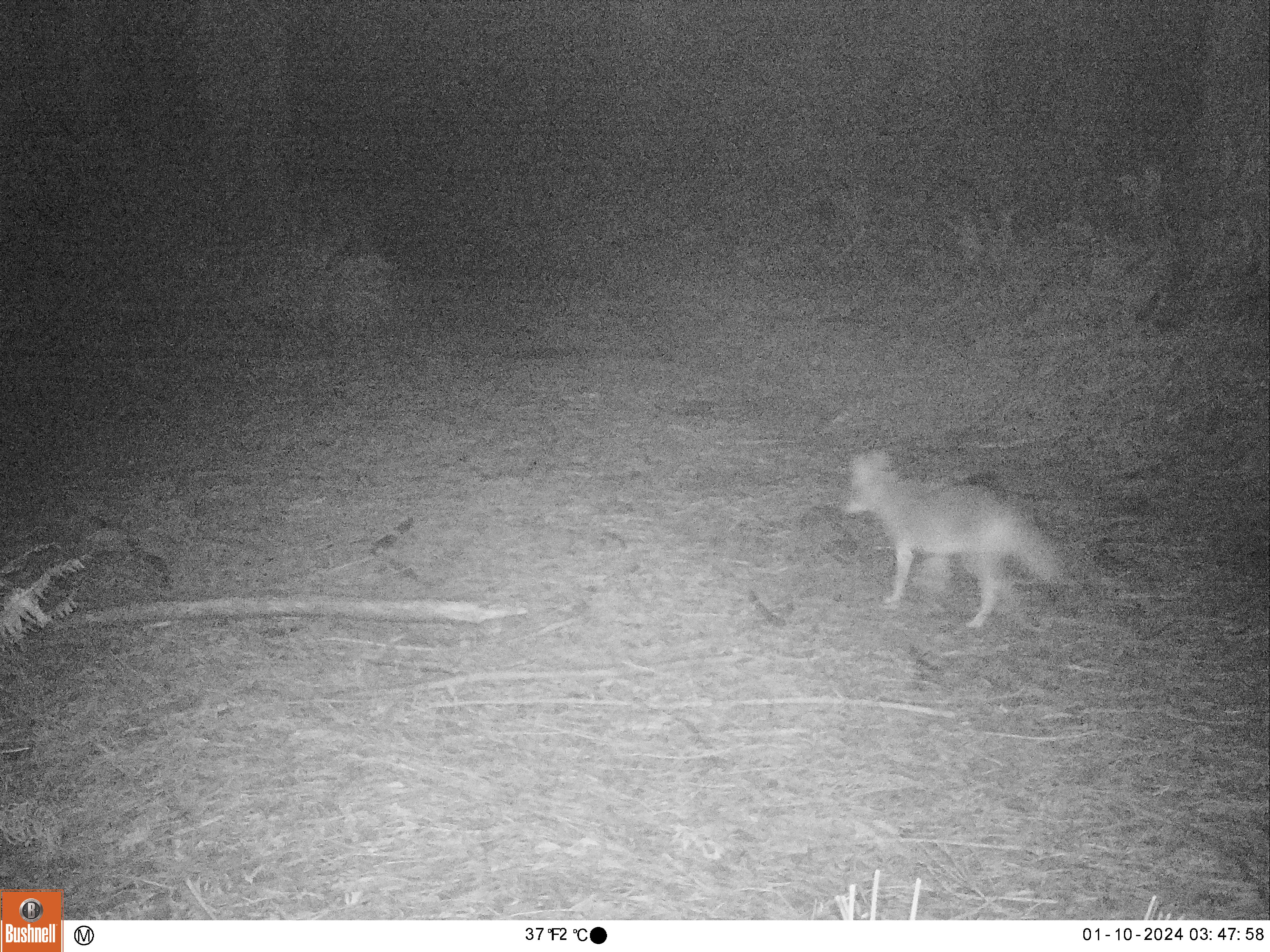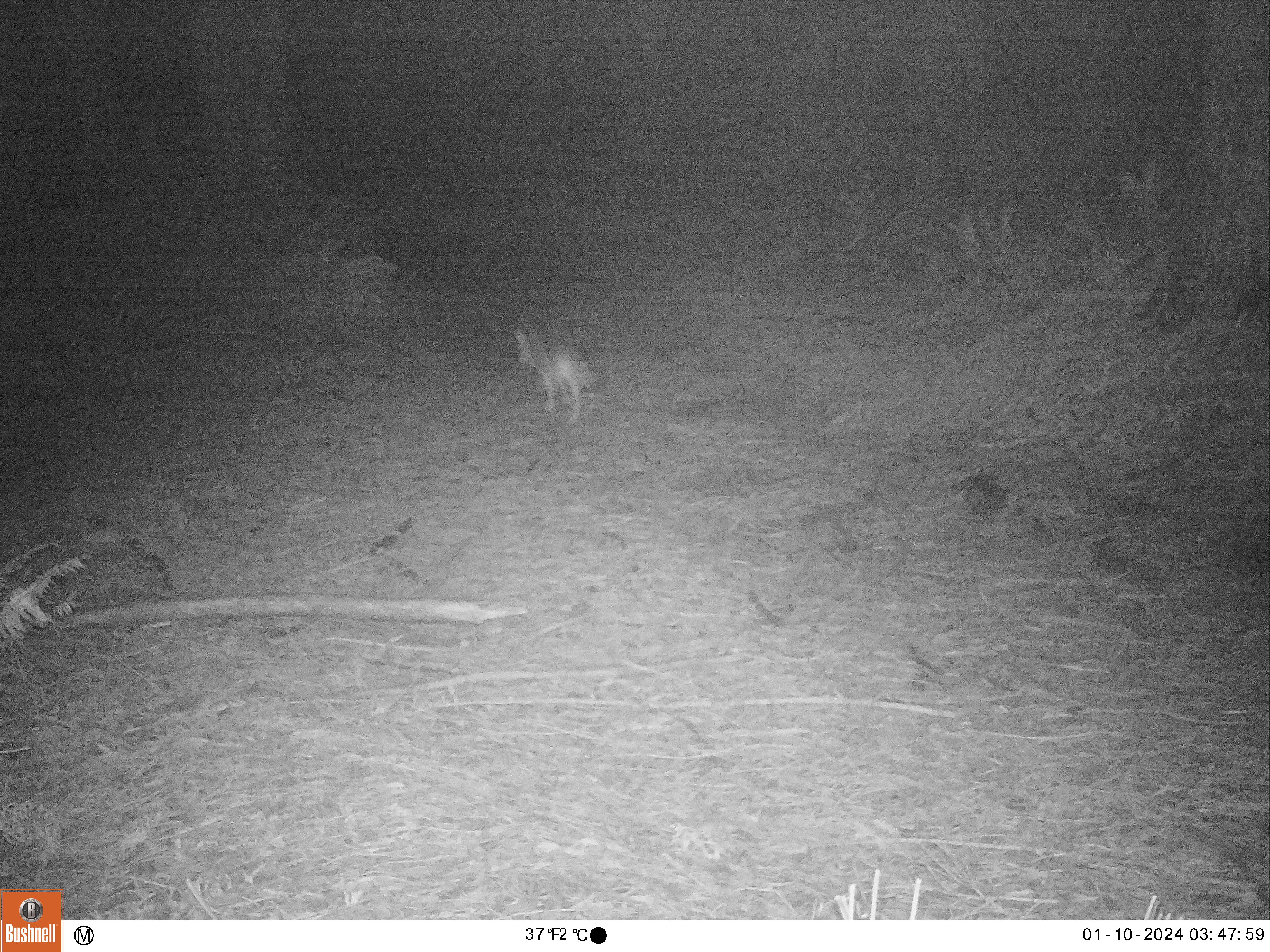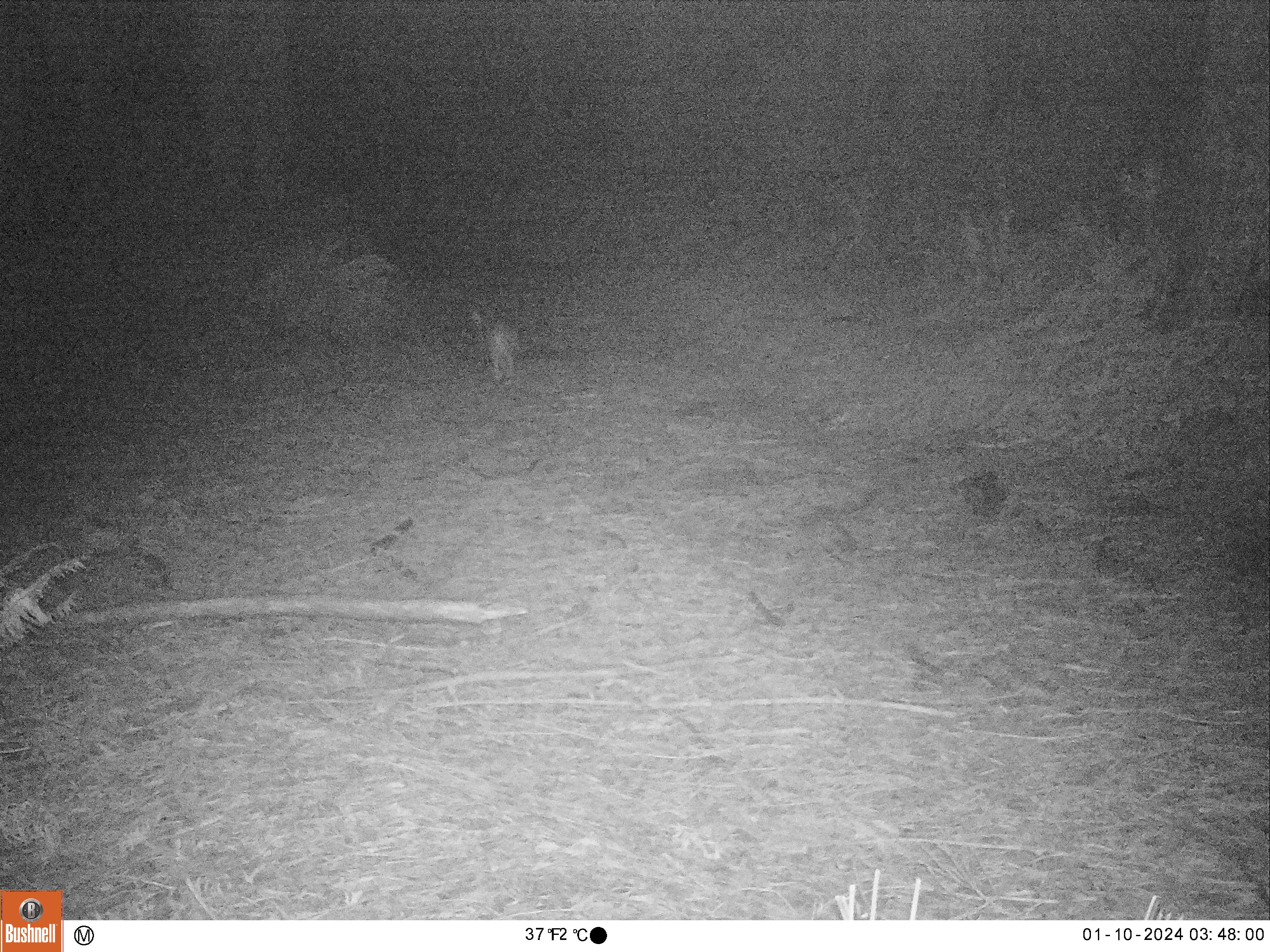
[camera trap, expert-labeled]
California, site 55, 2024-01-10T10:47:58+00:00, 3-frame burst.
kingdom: Animalia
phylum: Chordata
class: Mammalia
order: Carnivora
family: Canidae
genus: Urocyon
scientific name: Urocyon cinereoargenteus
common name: gray fox